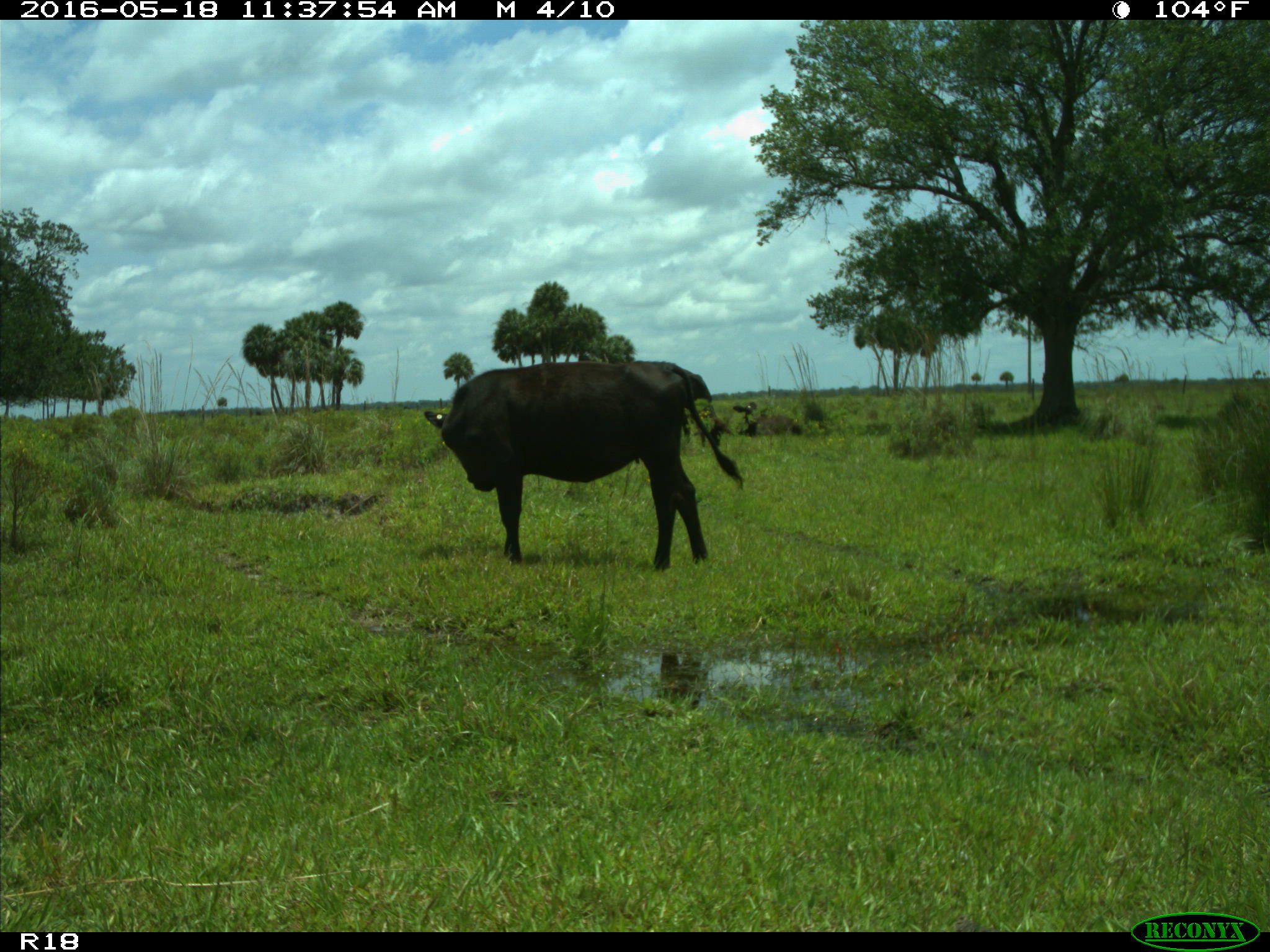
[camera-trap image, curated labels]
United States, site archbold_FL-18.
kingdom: Animalia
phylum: Chordata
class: Mammalia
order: Artiodactyla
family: Bovidae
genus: Bos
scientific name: Bos taurus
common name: domestic cow